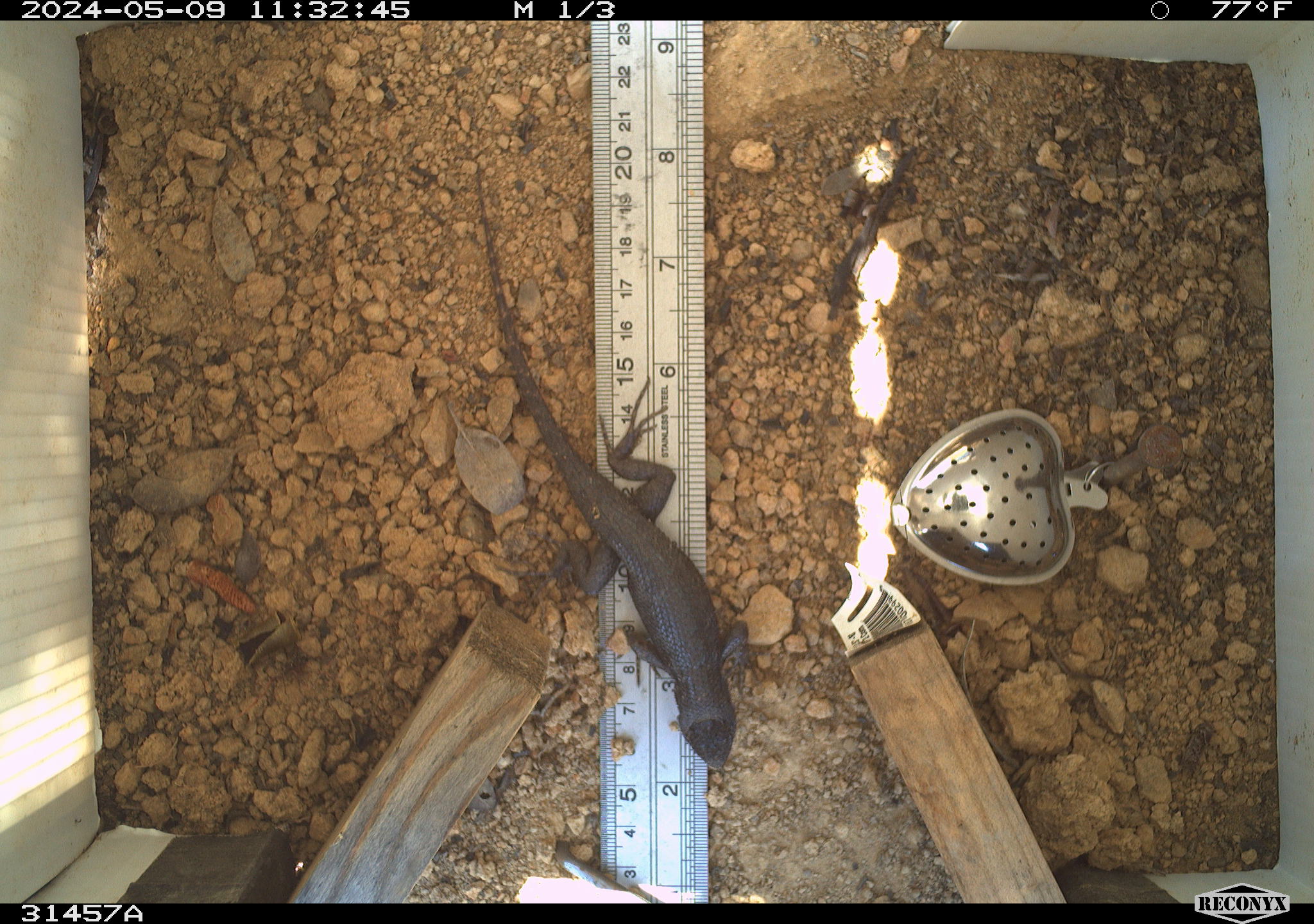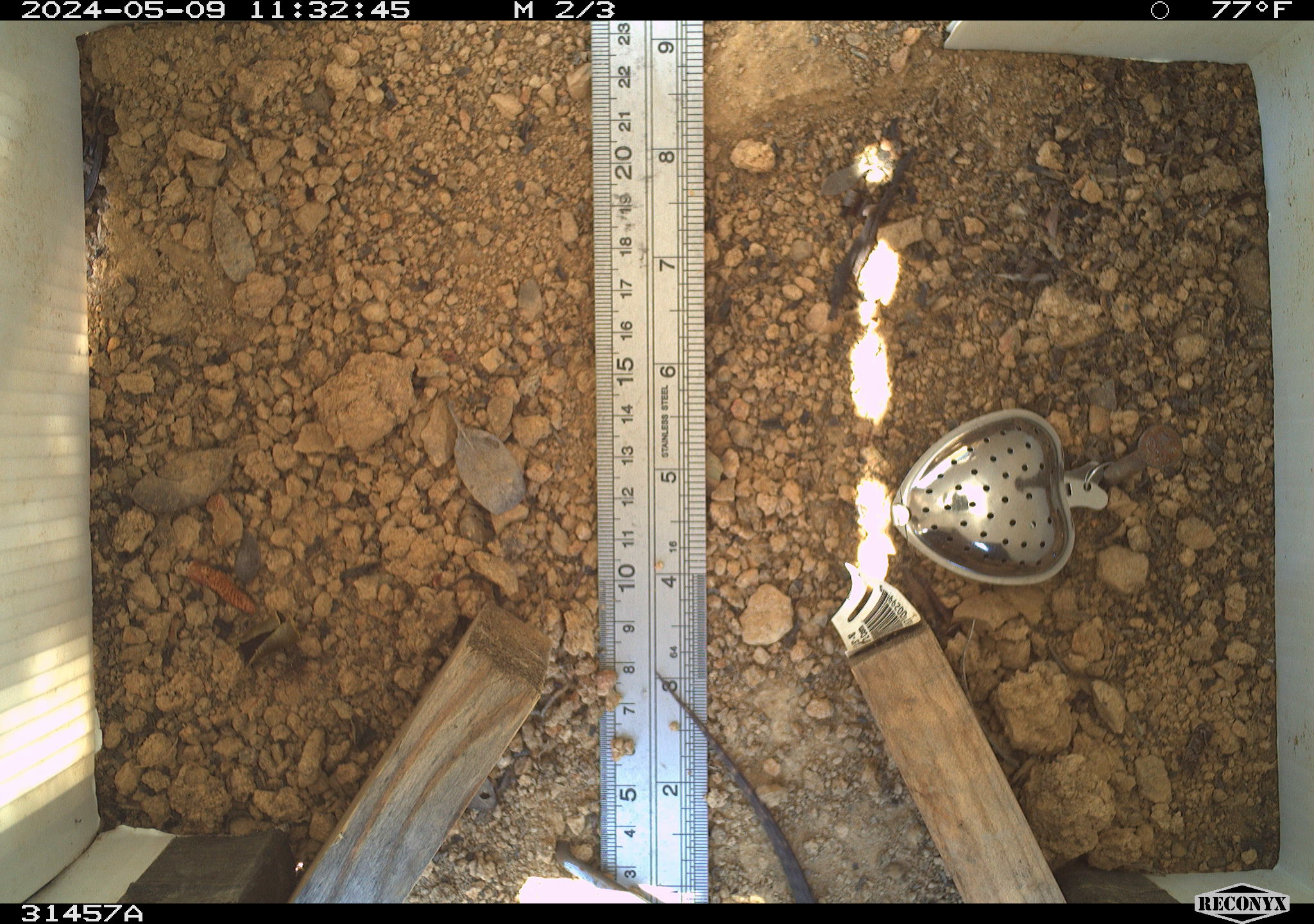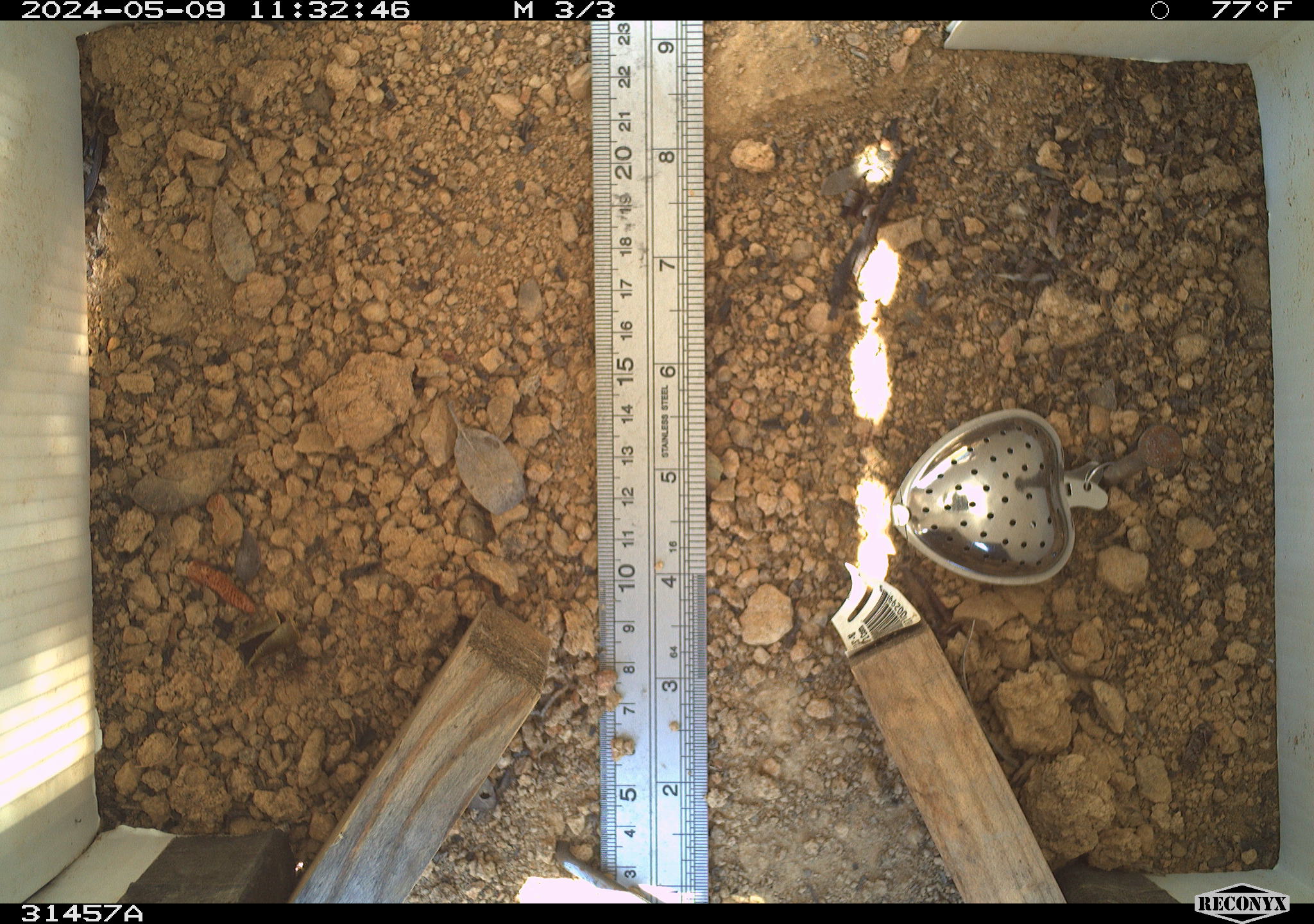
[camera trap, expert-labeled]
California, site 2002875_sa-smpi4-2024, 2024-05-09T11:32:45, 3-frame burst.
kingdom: Animalia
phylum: Chordata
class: Reptilia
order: Squamata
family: Phrynosomatidae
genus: Sceloporus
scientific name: Sceloporus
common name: spiny lizards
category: sceloporus species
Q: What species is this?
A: Sceloporus species (spiny lizards) (Sceloporus).